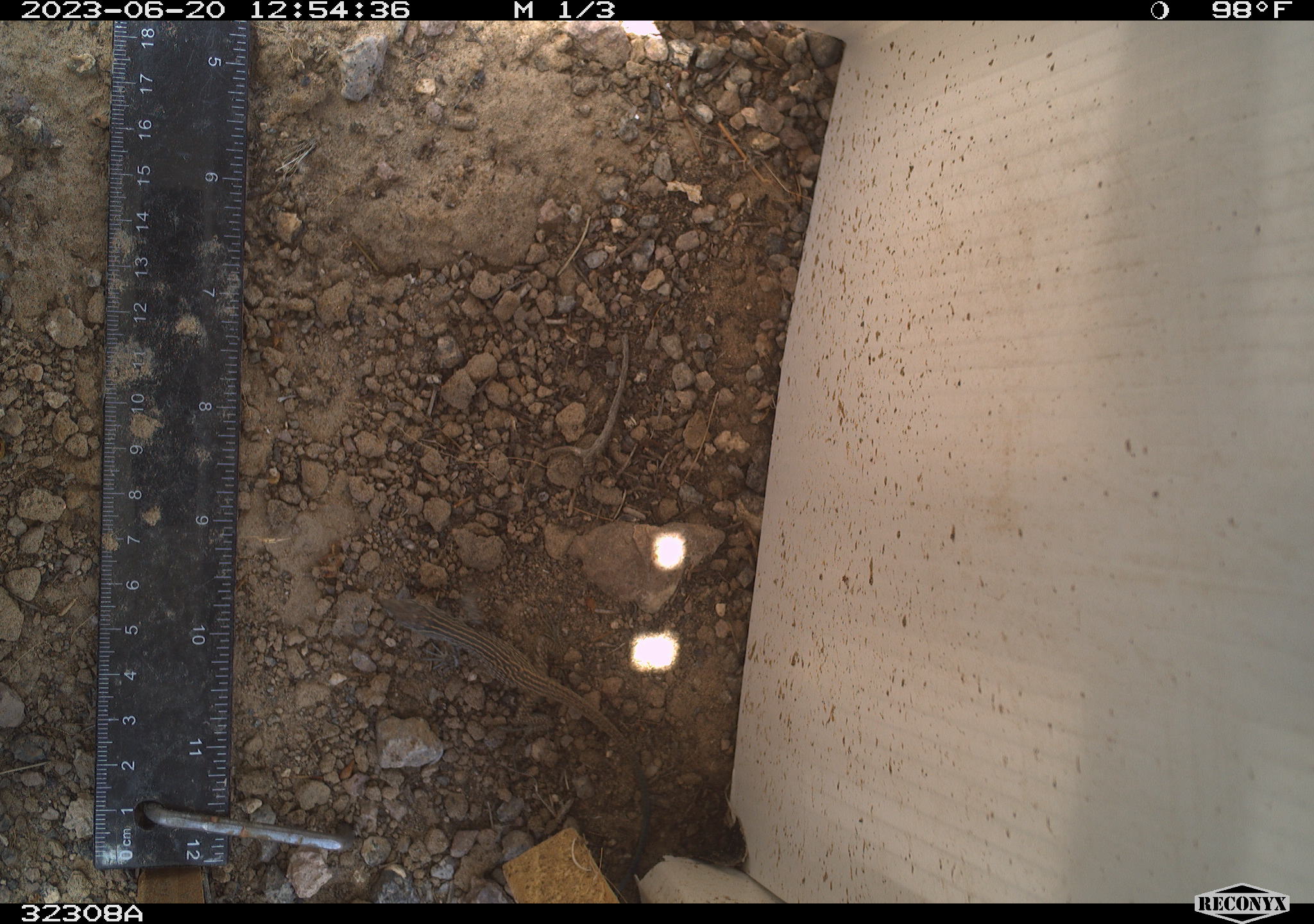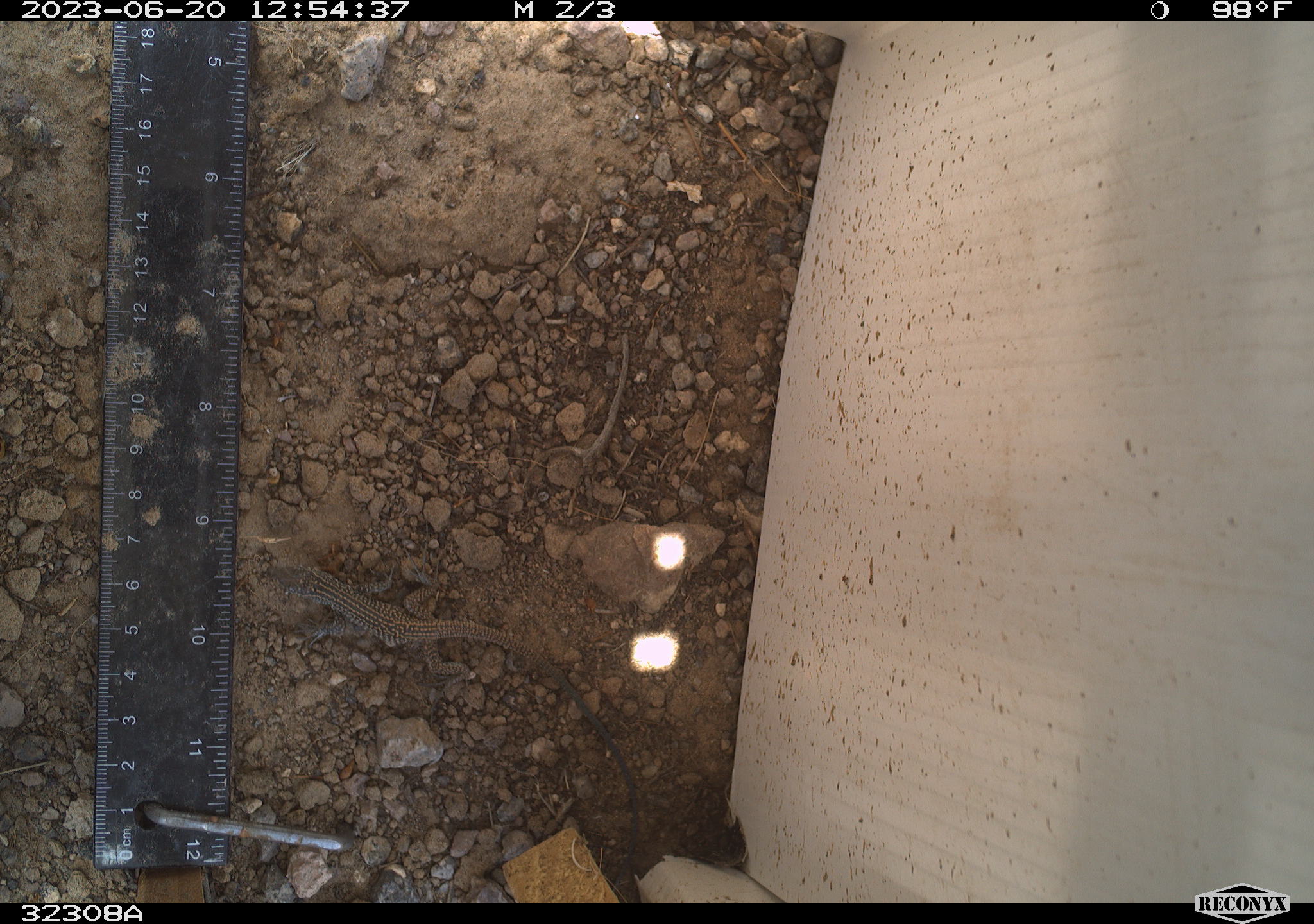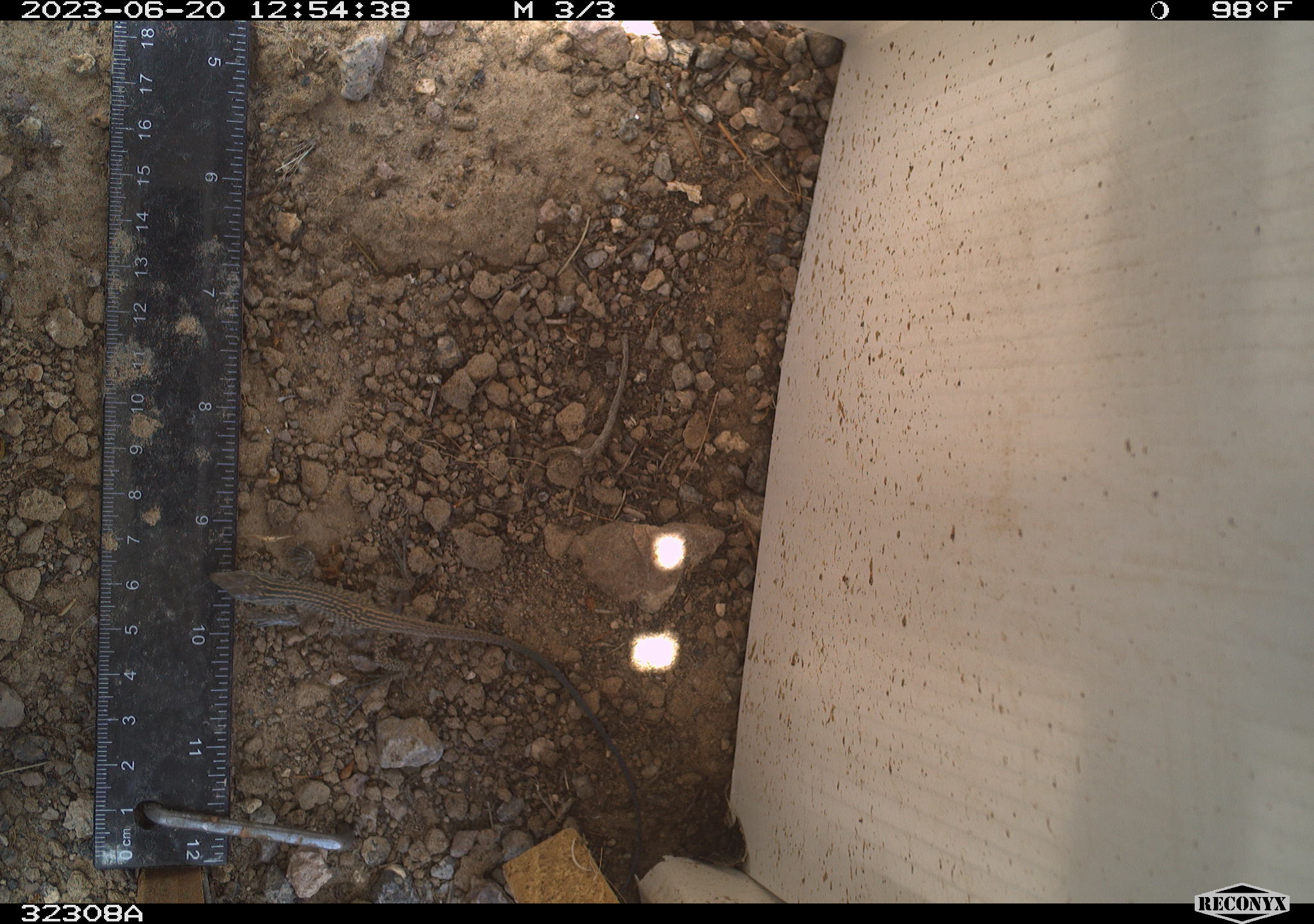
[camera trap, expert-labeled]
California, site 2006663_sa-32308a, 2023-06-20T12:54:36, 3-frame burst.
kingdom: Animalia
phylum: Chordata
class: Reptilia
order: Squamata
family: Teiidae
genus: Aspidoscelis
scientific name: Aspidoscelis tigris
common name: western whiptail